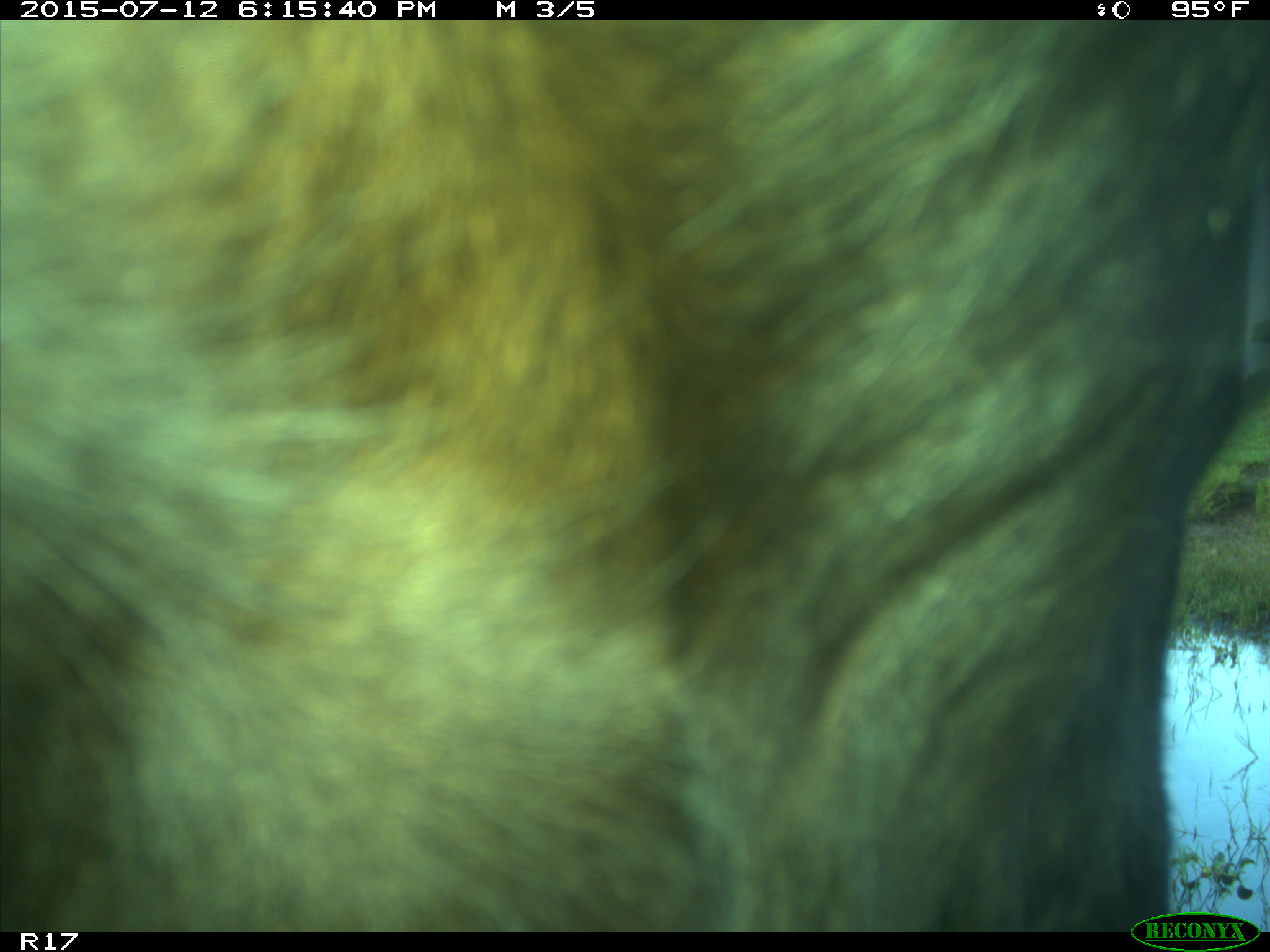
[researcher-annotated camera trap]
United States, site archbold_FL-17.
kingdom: Animalia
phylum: Chordata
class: Mammalia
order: Artiodactyla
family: Bovidae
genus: Bos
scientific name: Bos taurus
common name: domestic cow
Bos taurus (domestic cow).